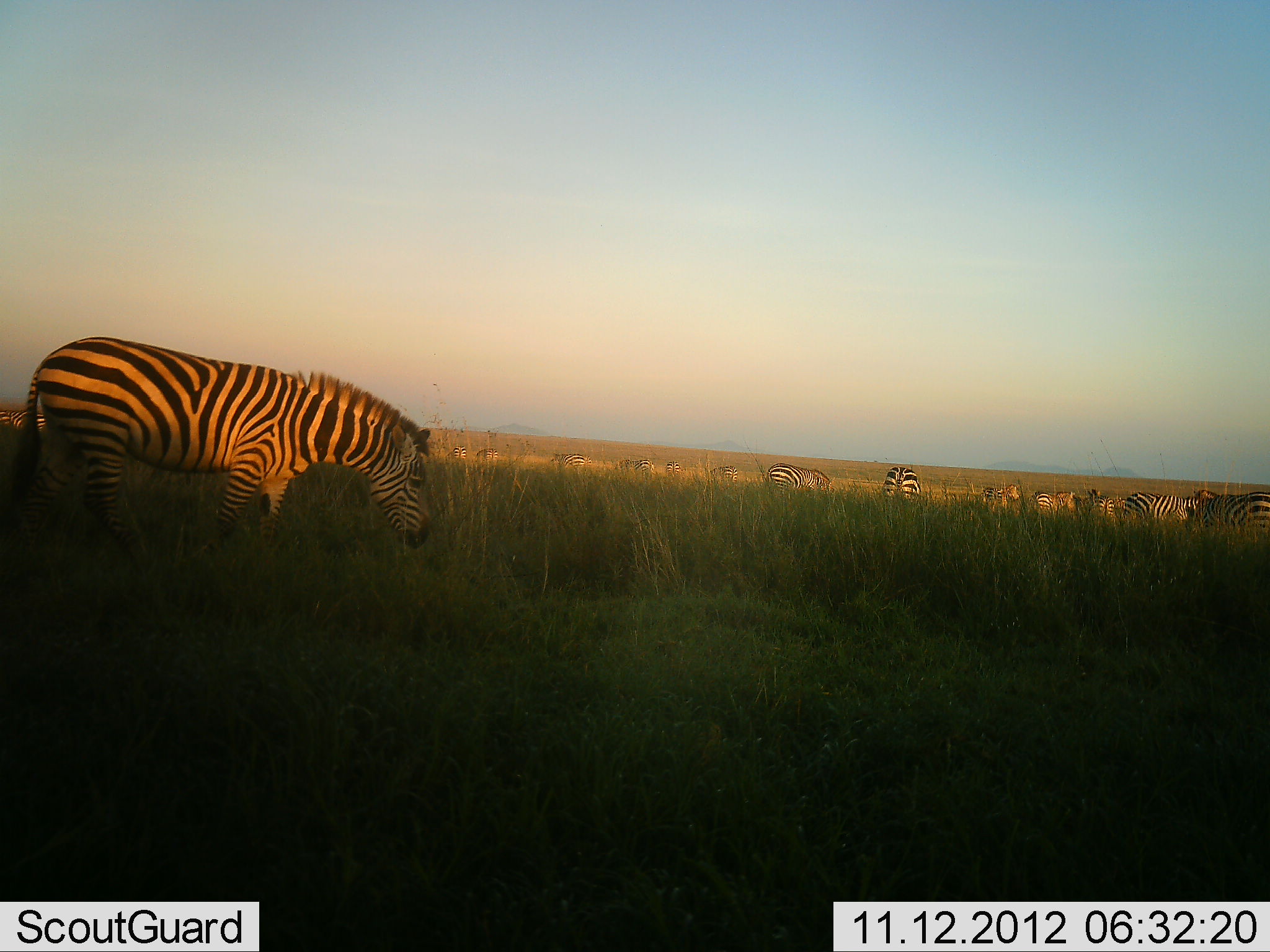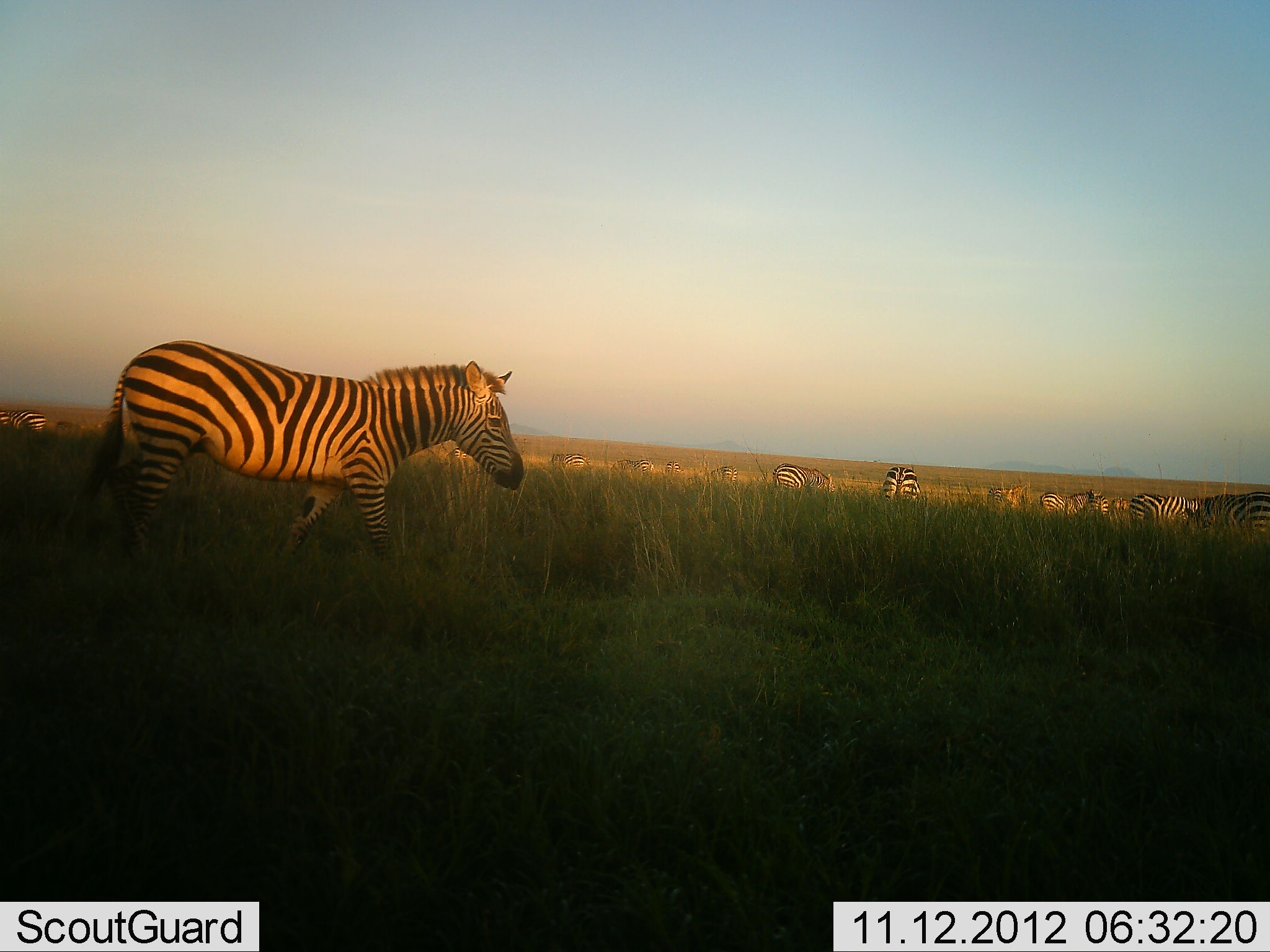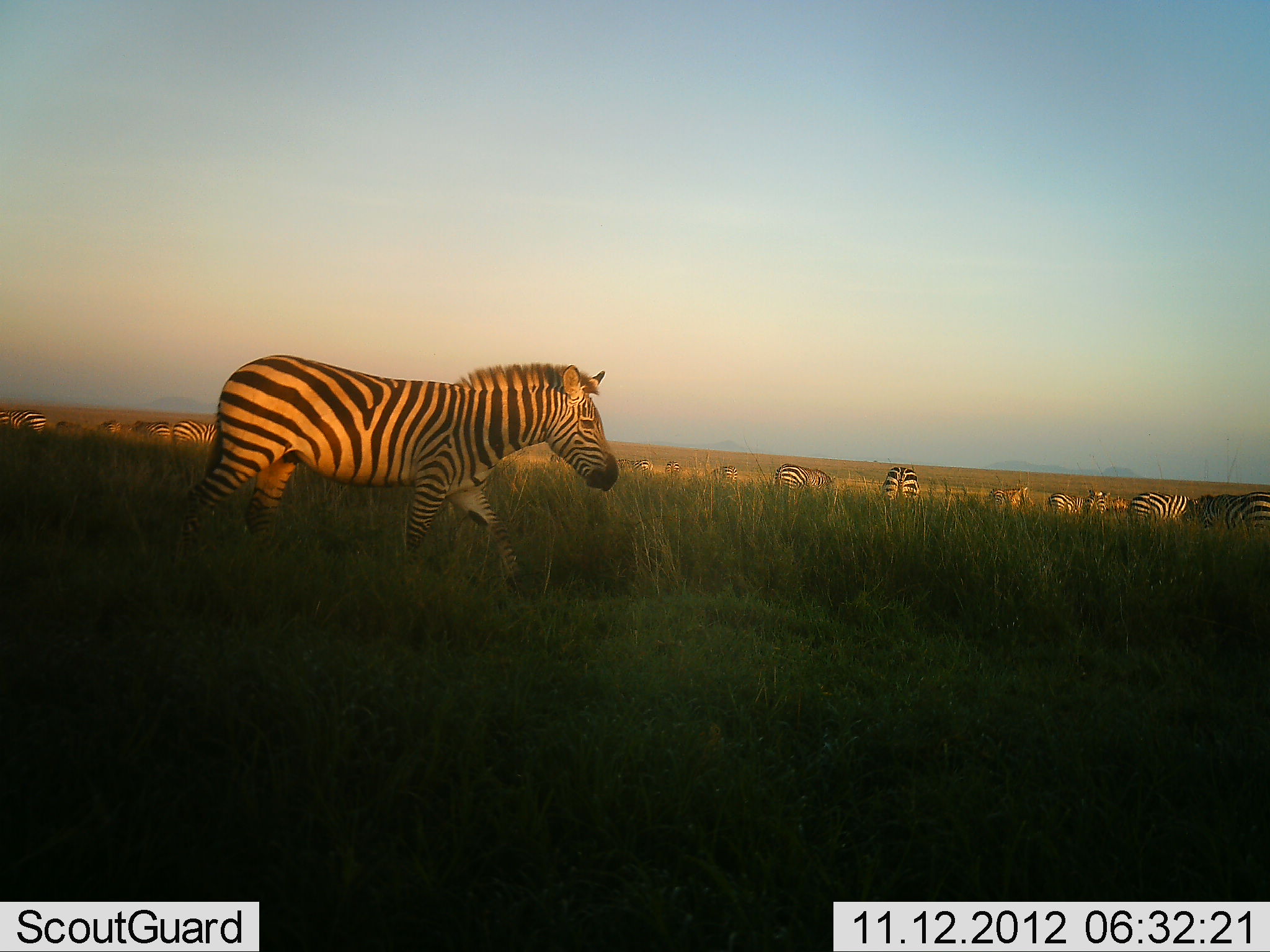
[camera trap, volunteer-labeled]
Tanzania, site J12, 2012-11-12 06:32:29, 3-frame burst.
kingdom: Animalia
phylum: Chordata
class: Mammalia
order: Perissodactyla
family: Equidae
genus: Equus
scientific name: Equus quagga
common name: plains zebra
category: zebra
Zebra (plains zebra) (Equus quagga), count 11-50. Behavior (volunteer vote fractions): standing 60%, resting 0%, moving 90%, interacting 0%. Young present (vote fraction): 0%. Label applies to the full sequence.